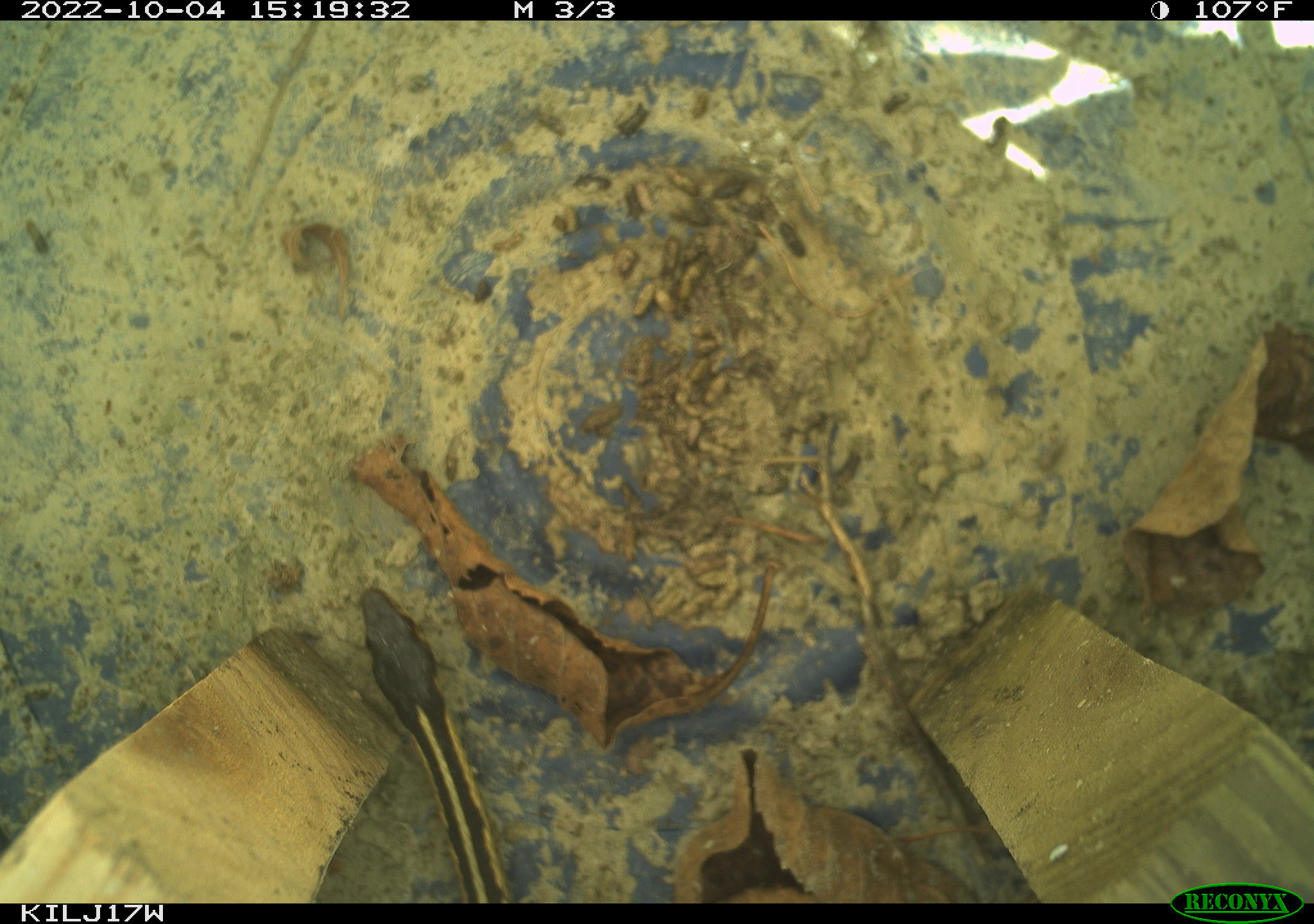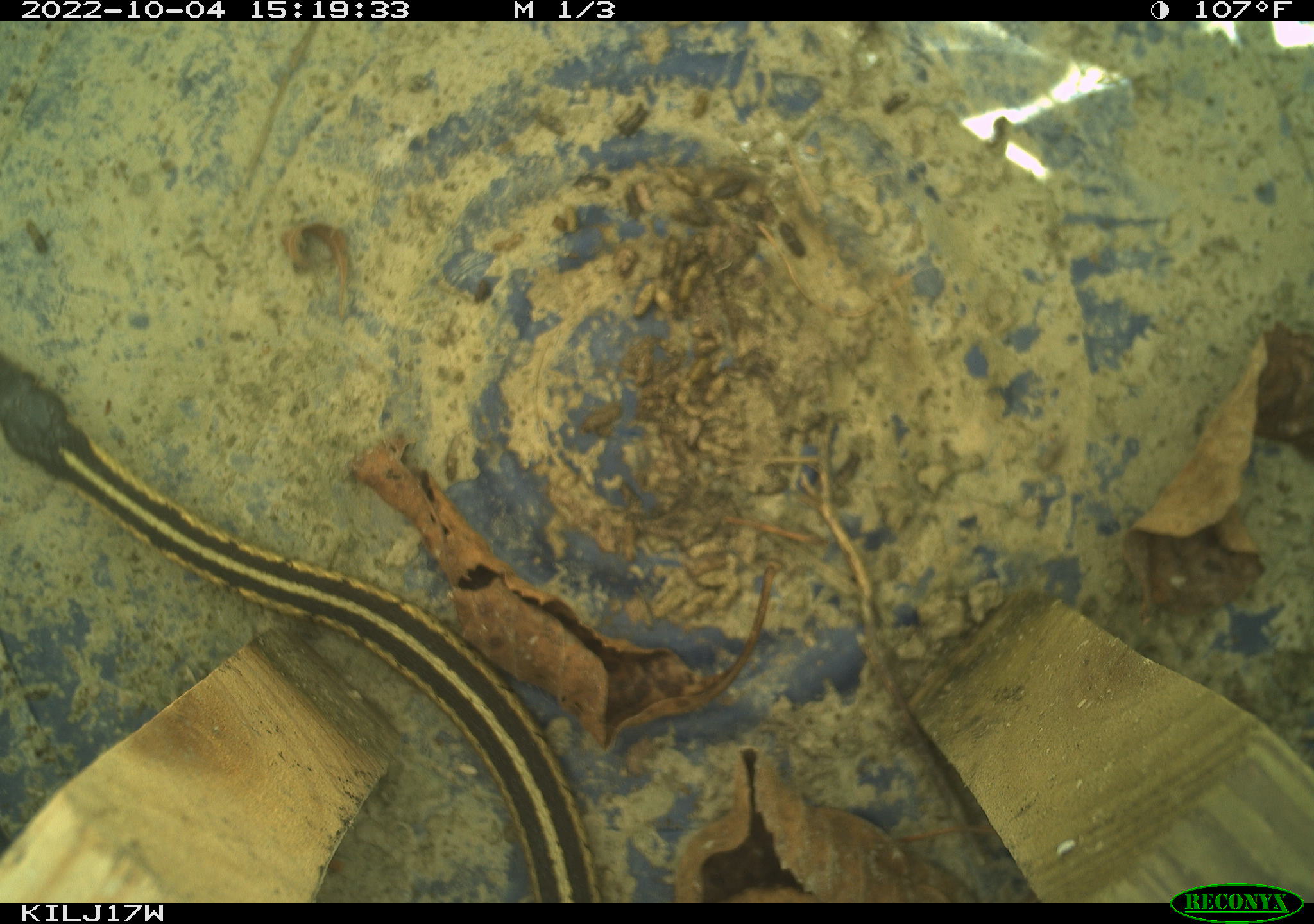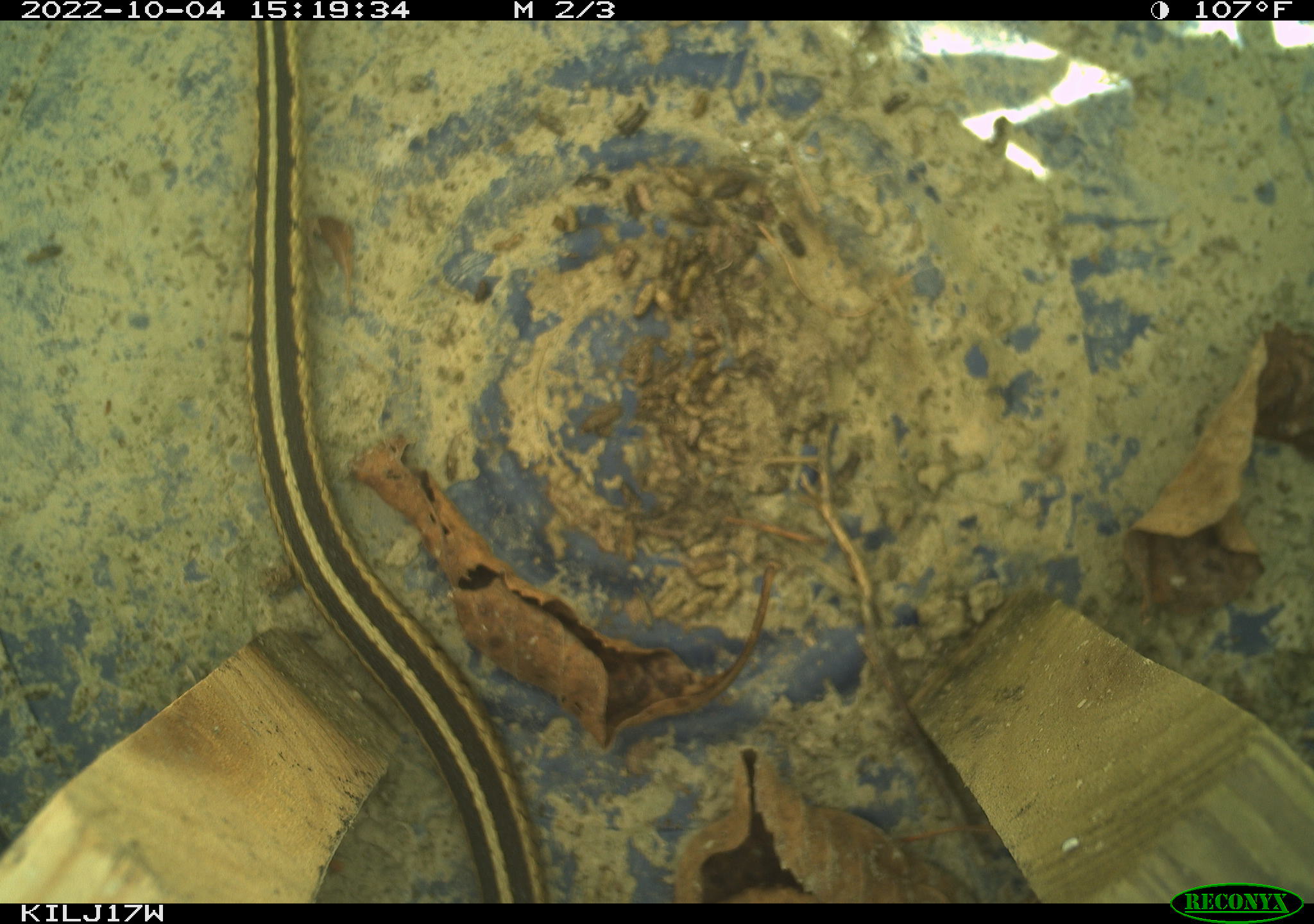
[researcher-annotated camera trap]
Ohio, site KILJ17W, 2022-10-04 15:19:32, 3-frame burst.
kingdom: Animalia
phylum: Chordata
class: Reptilia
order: Squamata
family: Colubridae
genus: Thamnophis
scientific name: Thamnophis sirtalis sirtalis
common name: eastern gartersnake